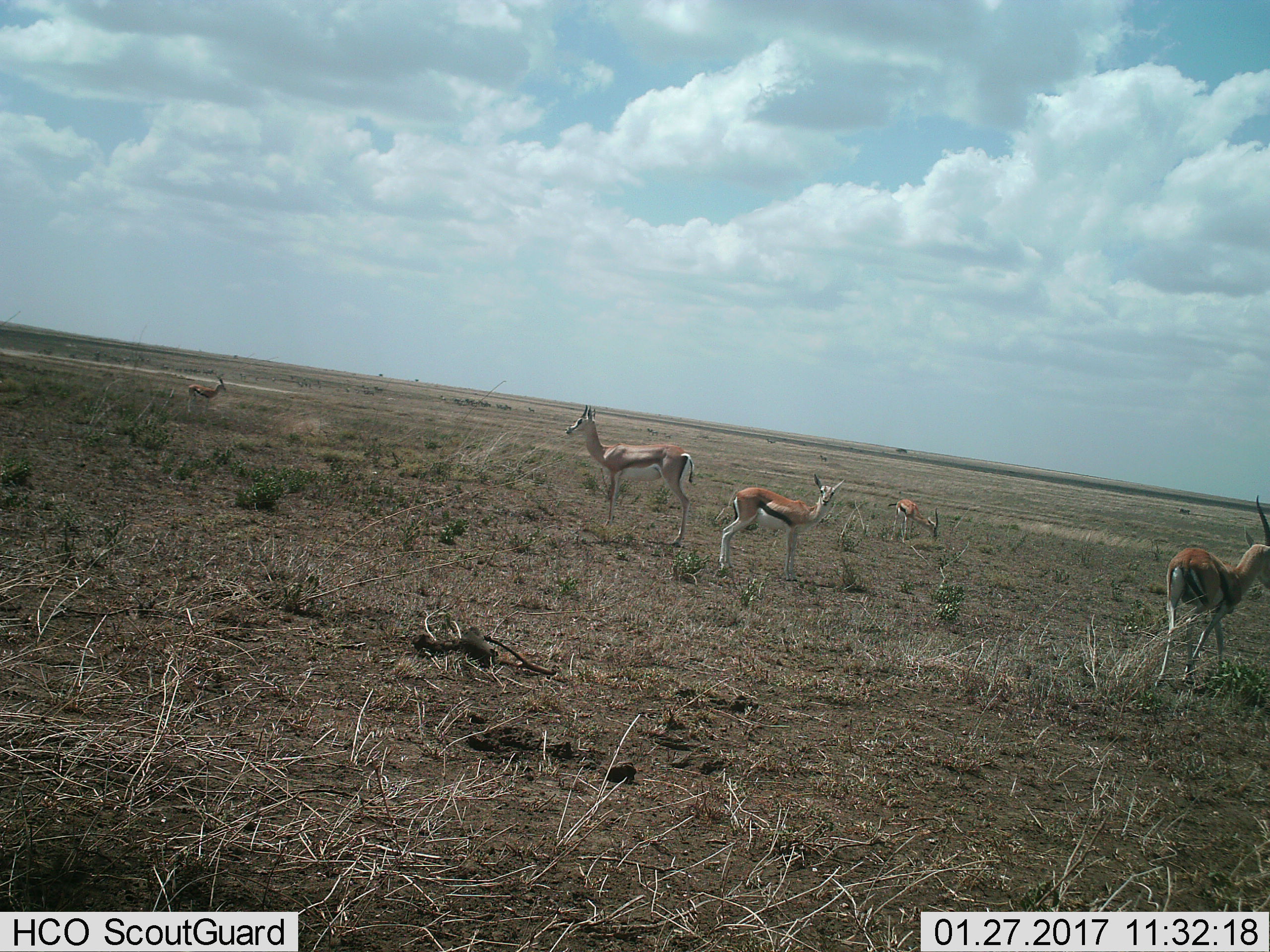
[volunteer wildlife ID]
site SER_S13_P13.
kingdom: Animalia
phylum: Chordata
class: Mammalia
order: Artiodactyla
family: Bovidae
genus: Eudorcas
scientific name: Eudorcas thomsonii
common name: thomson's gazelle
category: gazellethomsons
Gazellethomsons (thomson's gazelle) (Eudorcas thomsonii), count 5. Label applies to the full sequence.